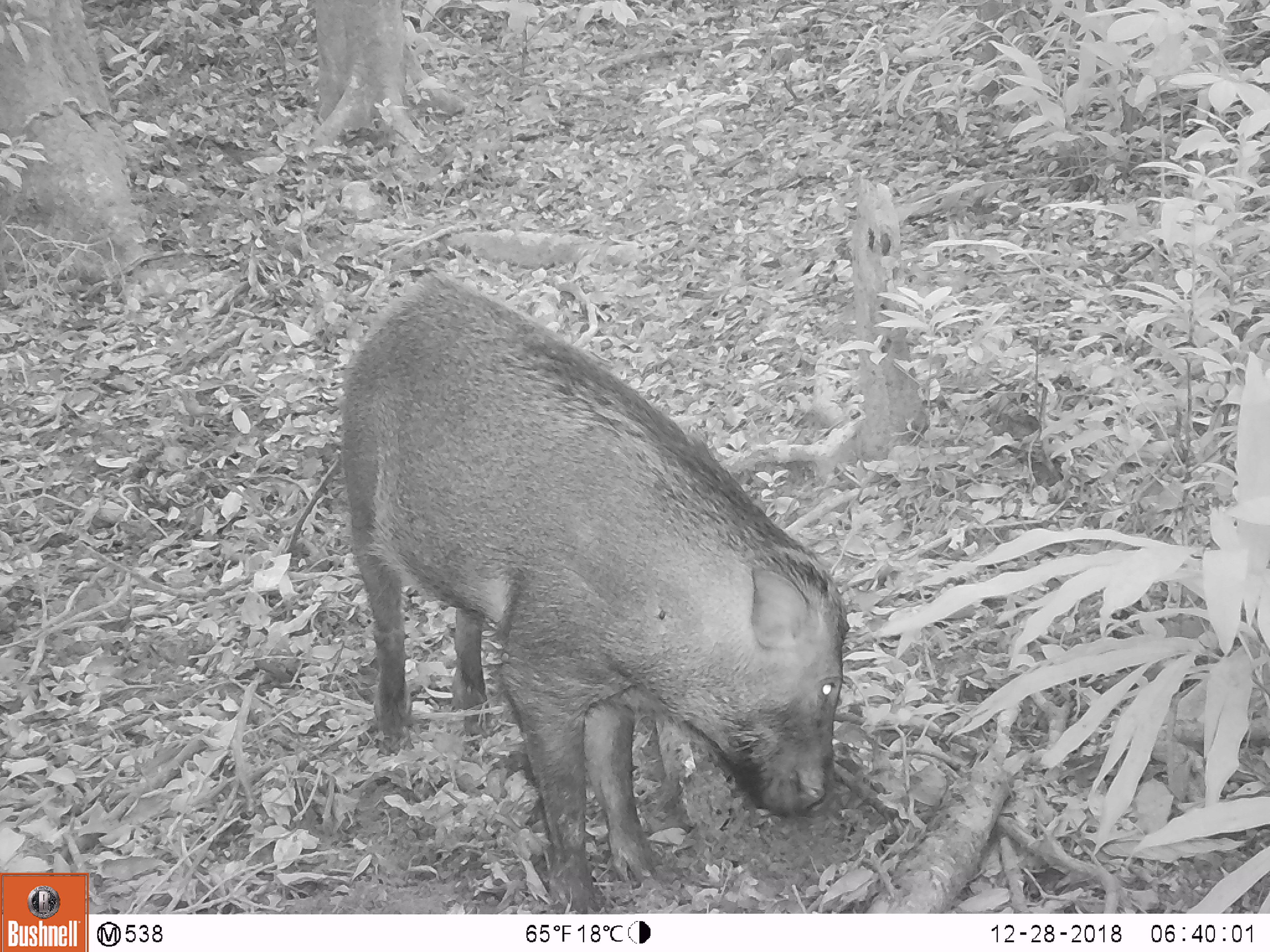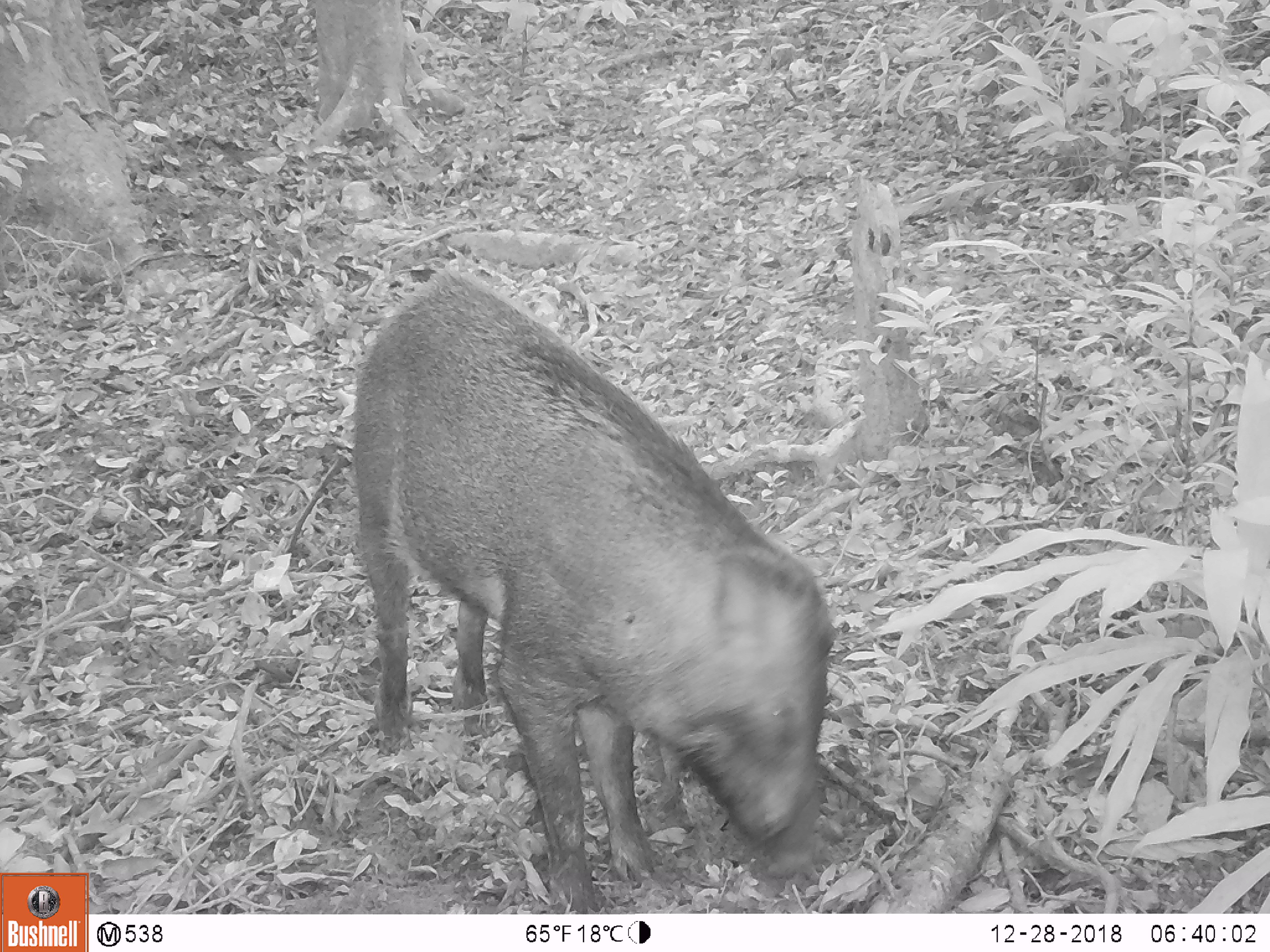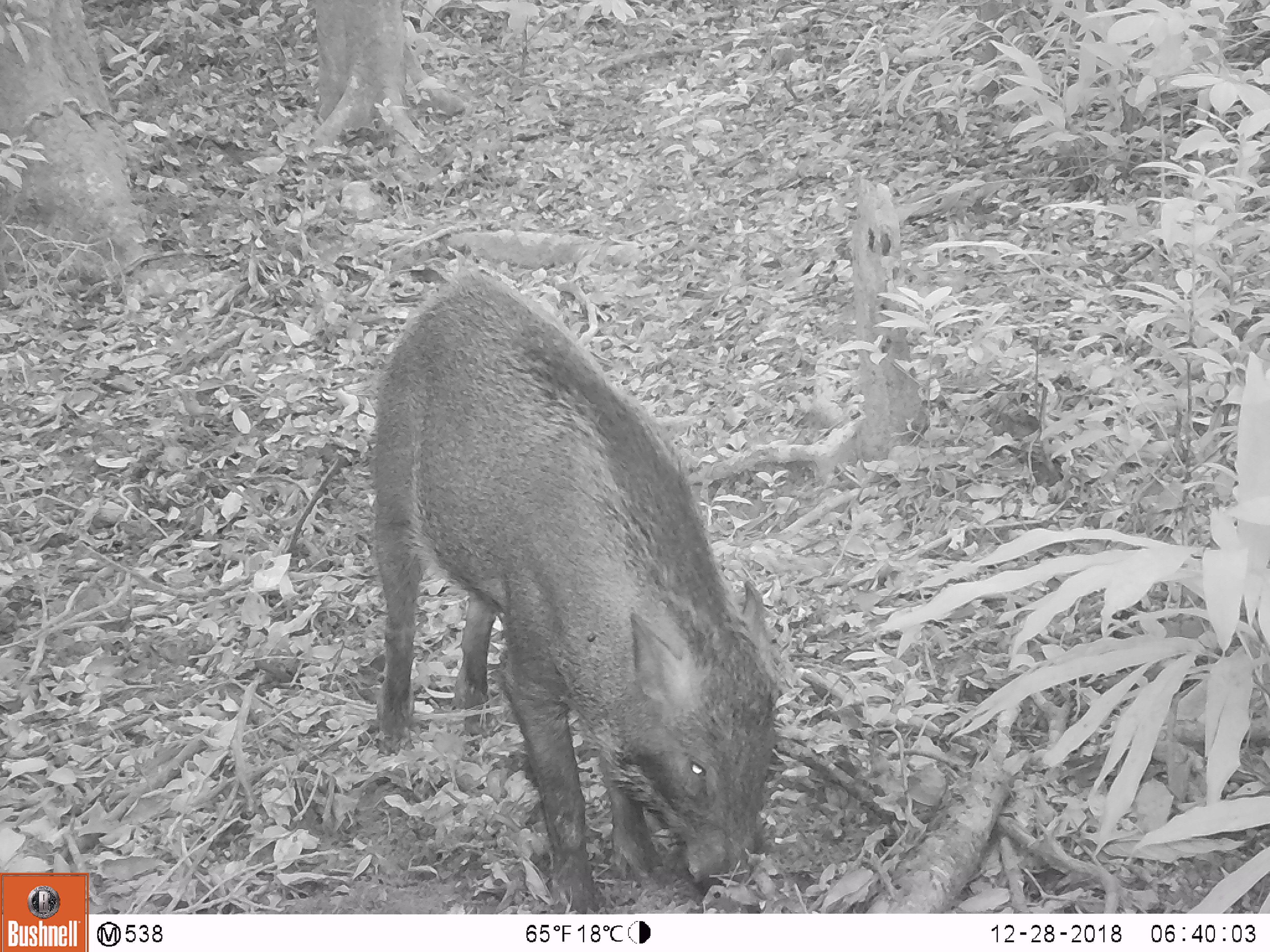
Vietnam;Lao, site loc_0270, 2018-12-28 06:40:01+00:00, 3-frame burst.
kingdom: Animalia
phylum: Chordata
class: Mammalia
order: Artiodactyla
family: Suidae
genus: Sus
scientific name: Sus scrofa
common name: eurasian wild pig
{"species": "eurasian wild pig (Sus scrofa)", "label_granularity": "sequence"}